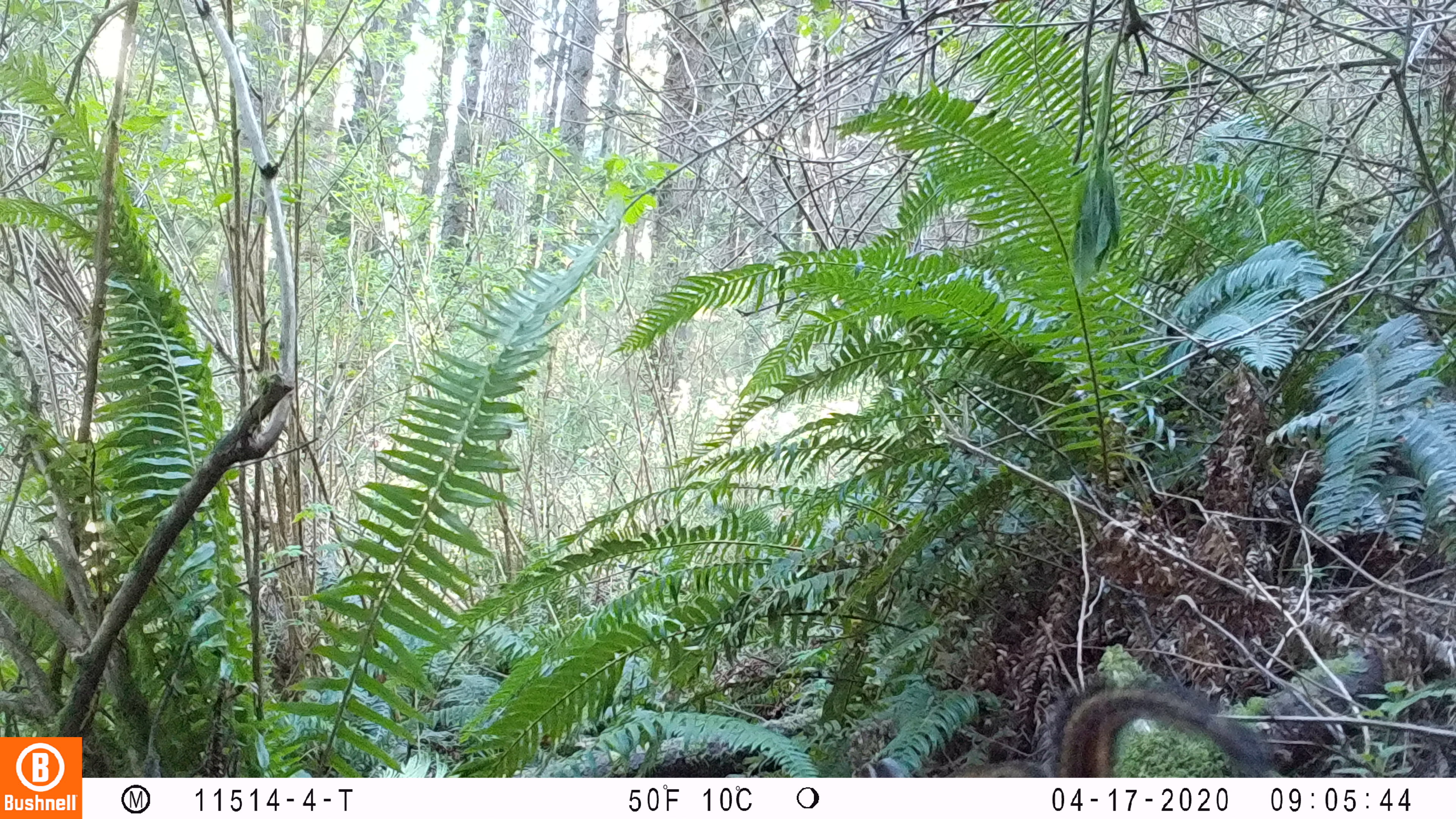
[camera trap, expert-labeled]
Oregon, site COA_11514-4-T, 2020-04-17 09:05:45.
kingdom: Animalia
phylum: Chordata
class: Mammalia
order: Rodentia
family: Sciuridae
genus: Neotamias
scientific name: Neotamias townsendii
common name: townsend's chipmunk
Townsend's chipmunk (Neotamias townsendii).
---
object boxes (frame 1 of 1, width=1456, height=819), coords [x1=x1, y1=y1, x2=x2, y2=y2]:
townsend's chipmunk: [x1=1047, y1=670, x2=1271, y2=768]